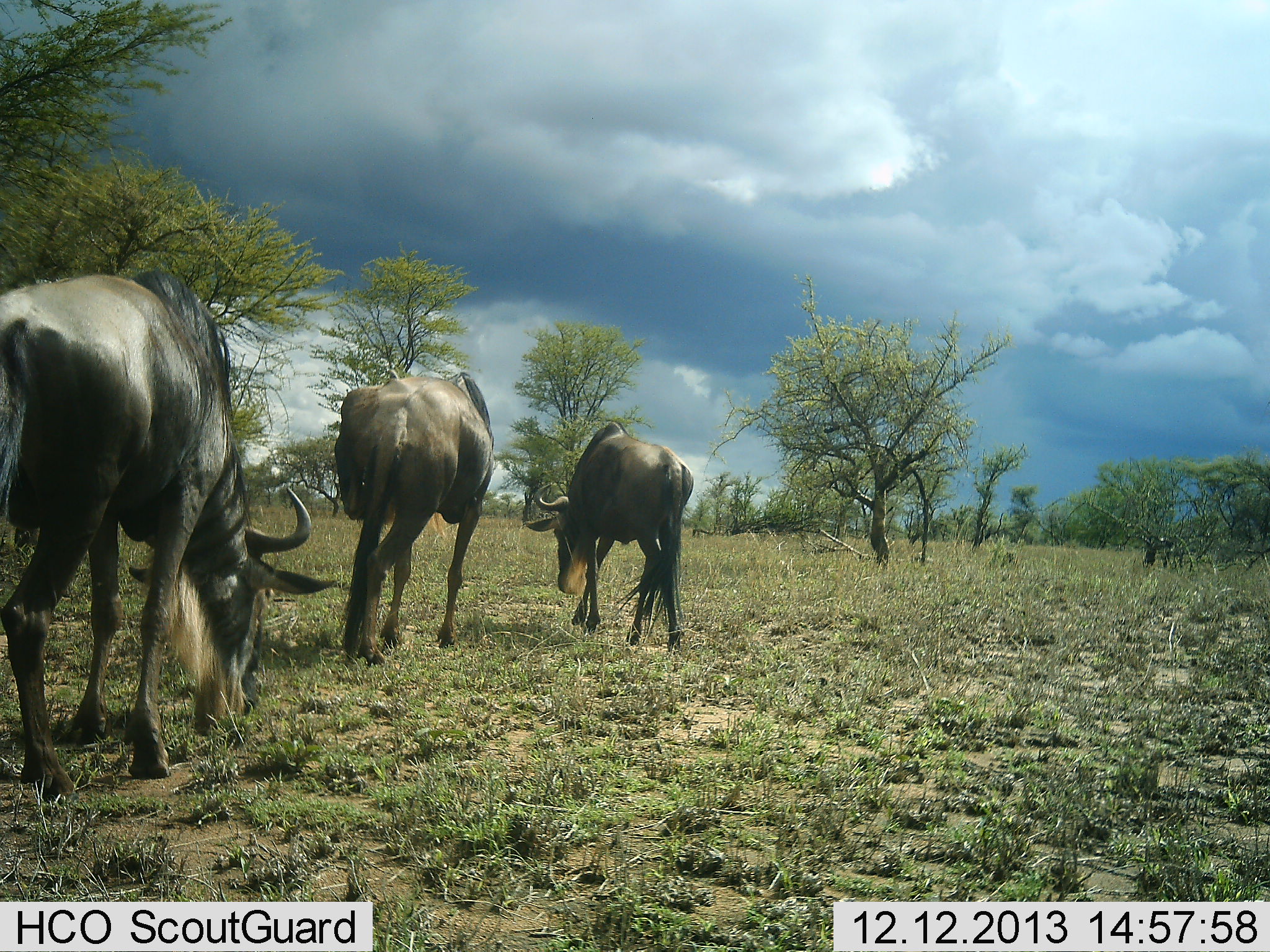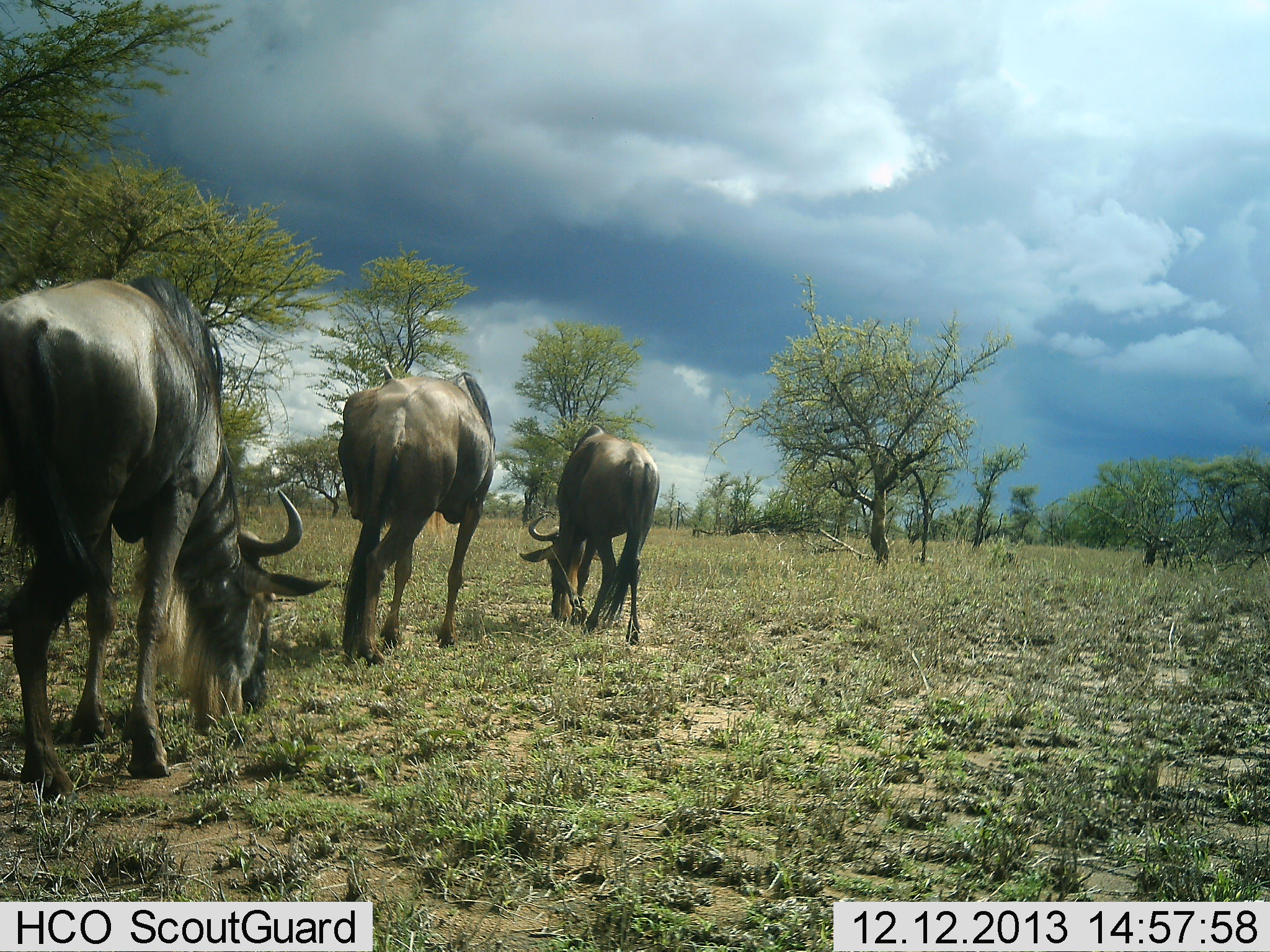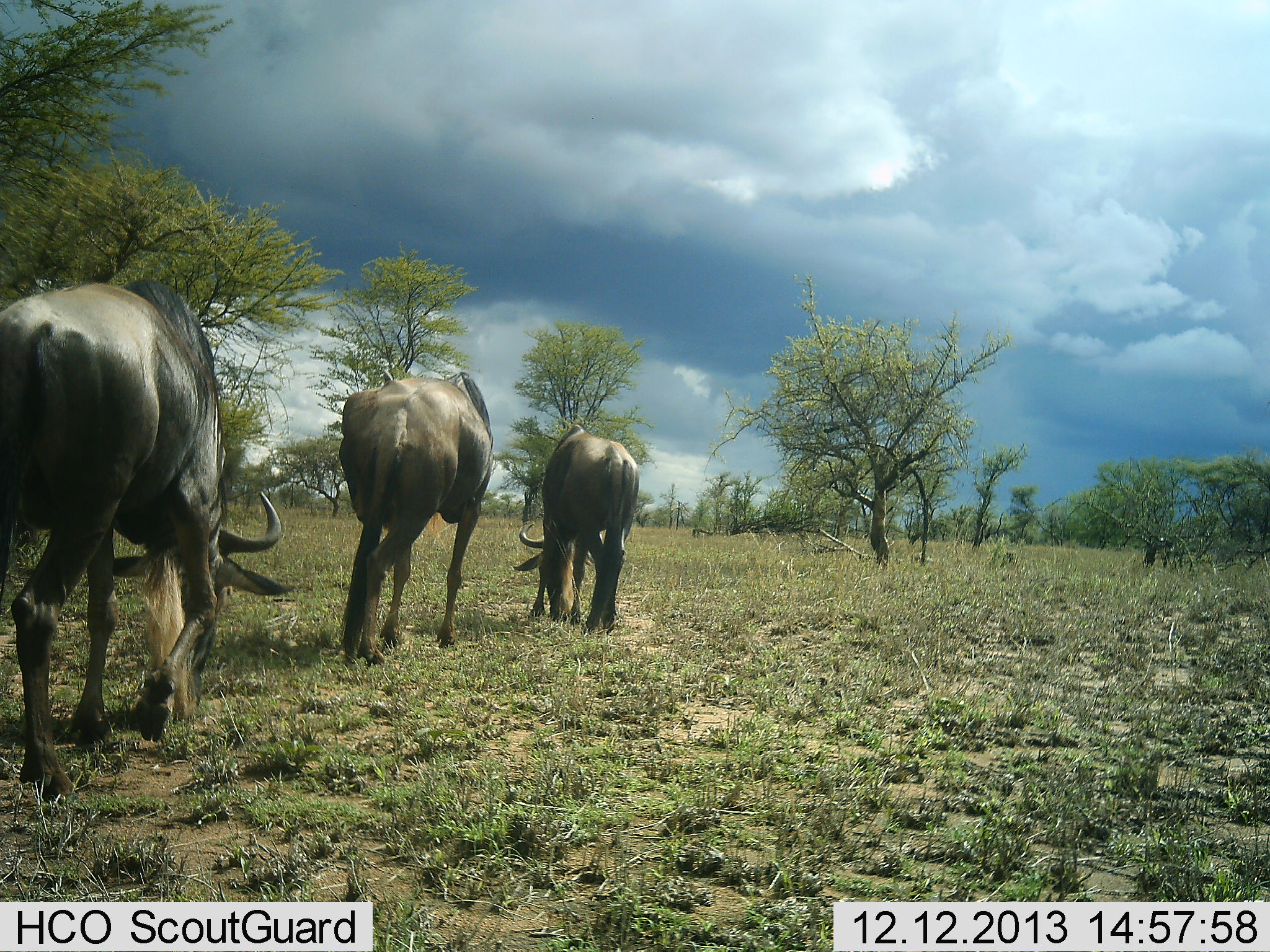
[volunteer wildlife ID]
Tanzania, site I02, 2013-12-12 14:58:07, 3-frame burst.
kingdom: Animalia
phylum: Chordata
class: Mammalia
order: Artiodactyla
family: Bovidae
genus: Connochaetes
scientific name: Connochaetes taurinus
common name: blue wildebeest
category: wildebeest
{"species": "wildebeest (blue wildebeest) (Connochaetes taurinus)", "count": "3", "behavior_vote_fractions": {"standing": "30%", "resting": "0%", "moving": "20%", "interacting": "0%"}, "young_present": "0%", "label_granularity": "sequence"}